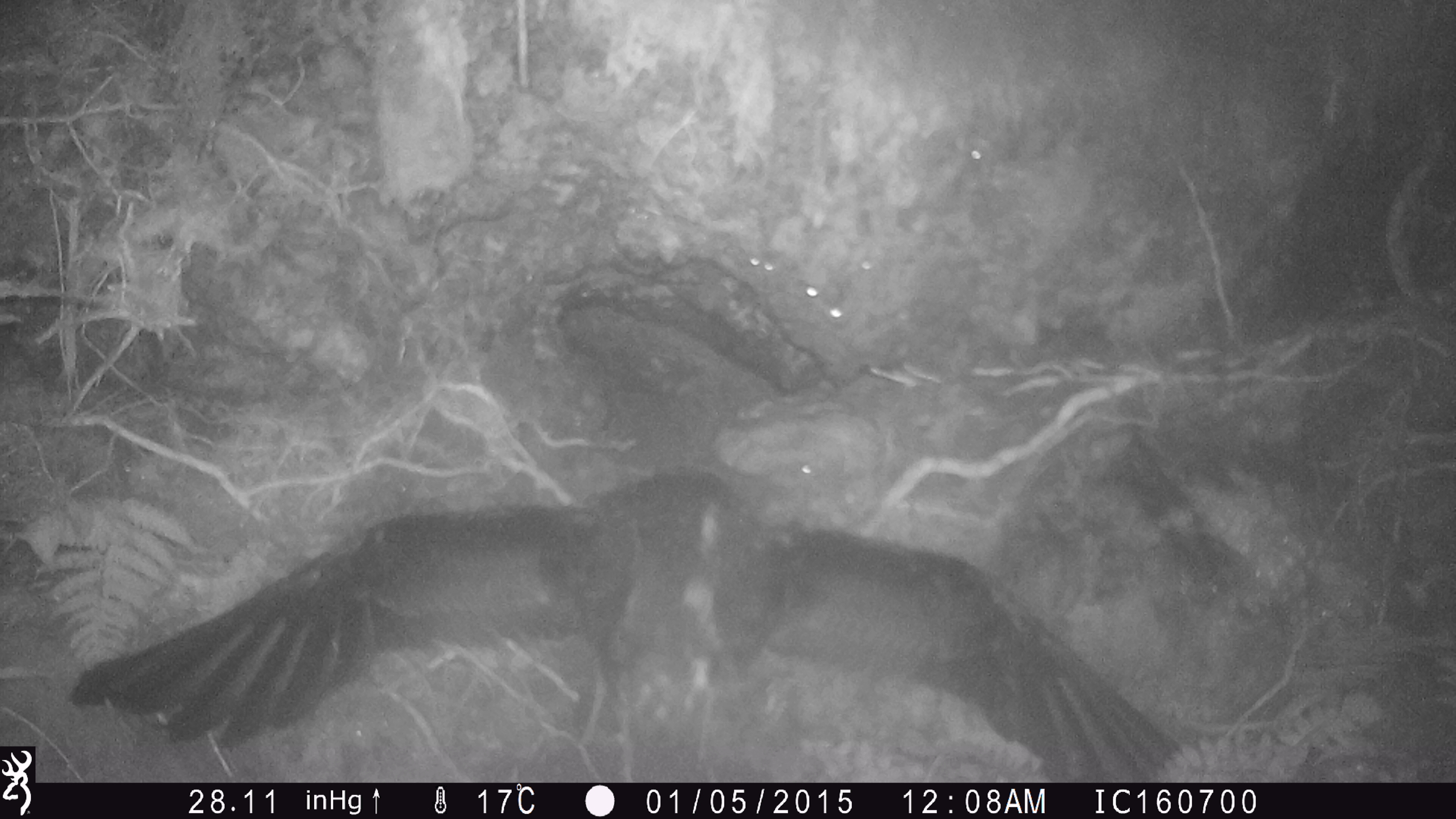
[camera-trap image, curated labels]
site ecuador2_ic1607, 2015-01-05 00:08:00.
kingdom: Animalia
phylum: Chordata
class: Aves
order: Procellariiformes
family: Procellariidae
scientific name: Procellariidae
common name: petrel chick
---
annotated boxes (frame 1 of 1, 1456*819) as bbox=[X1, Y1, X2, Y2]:
petrel chick: bbox=[25, 473, 1213, 781]